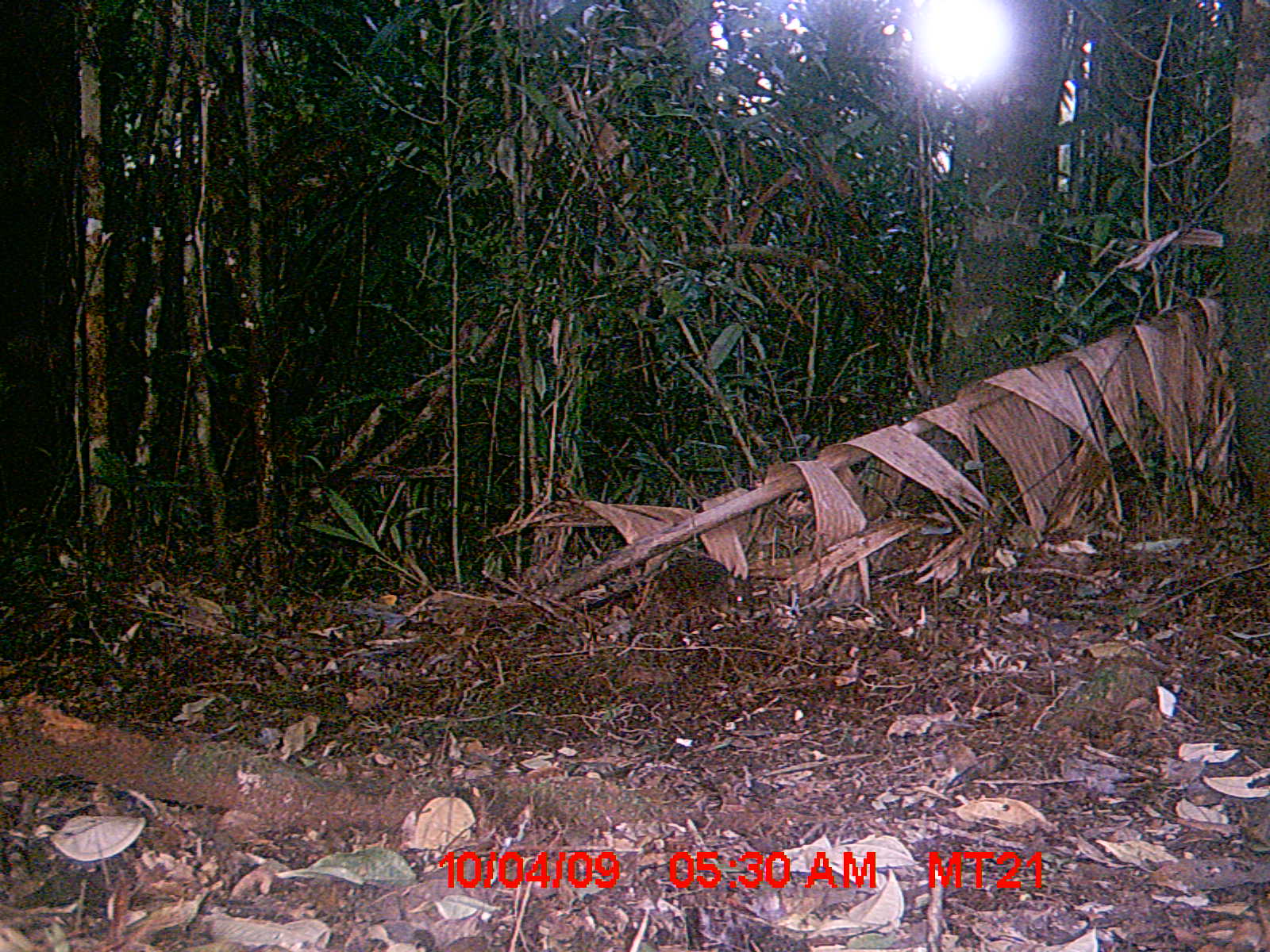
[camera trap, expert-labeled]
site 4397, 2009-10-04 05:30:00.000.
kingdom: Animalia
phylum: Chordata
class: Mammalia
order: Rodentia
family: Nesomyidae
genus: Nesomys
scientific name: Nesomys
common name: nesomys rodents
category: nesomys sp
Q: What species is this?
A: Nesomys sp (nesomys rodents) (Nesomys).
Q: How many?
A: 1.